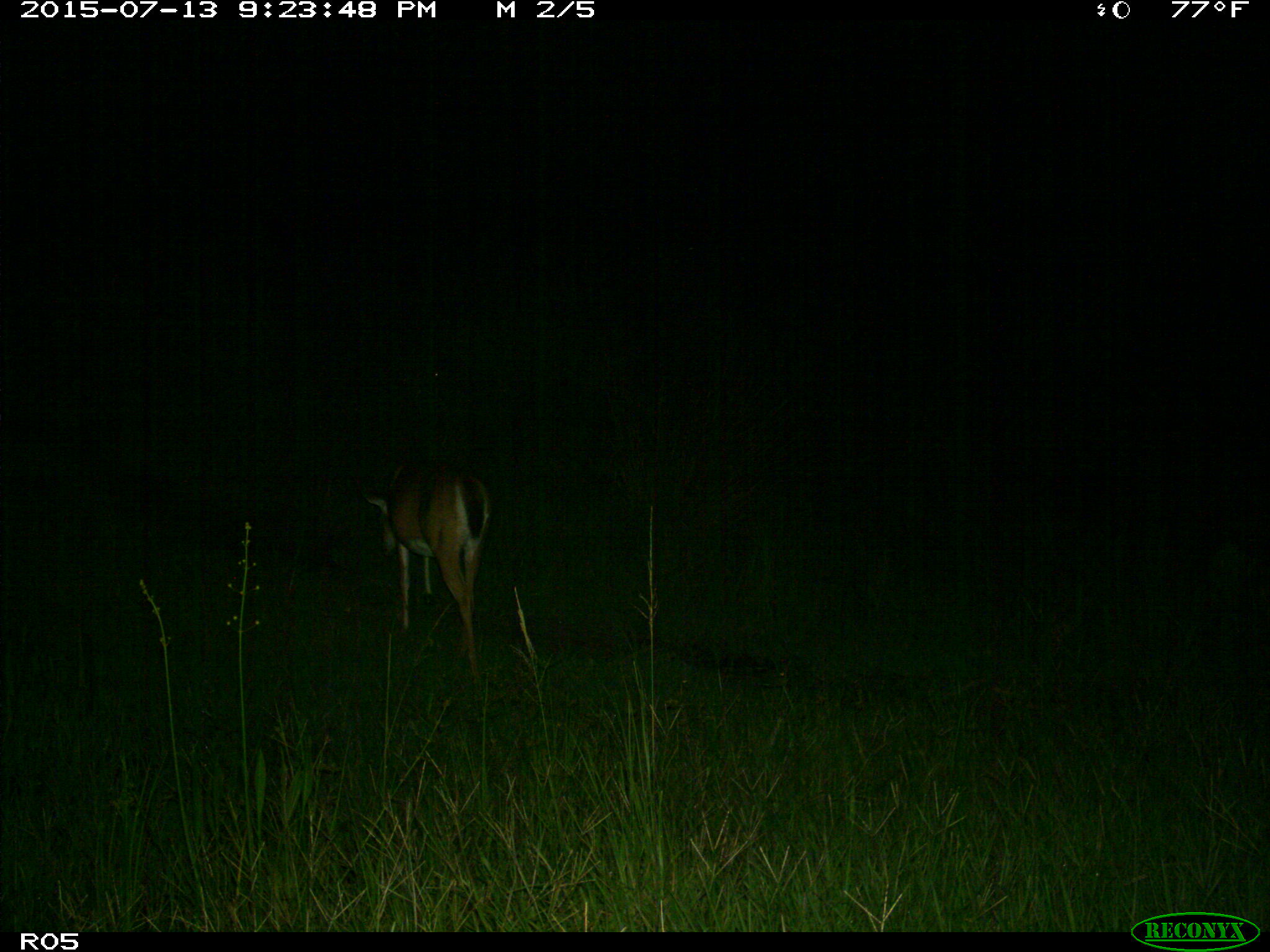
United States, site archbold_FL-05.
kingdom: Animalia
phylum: Chordata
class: Mammalia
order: Artiodactyla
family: Cervidae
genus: Odocoileus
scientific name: Odocoileus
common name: deer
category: unidentified deer